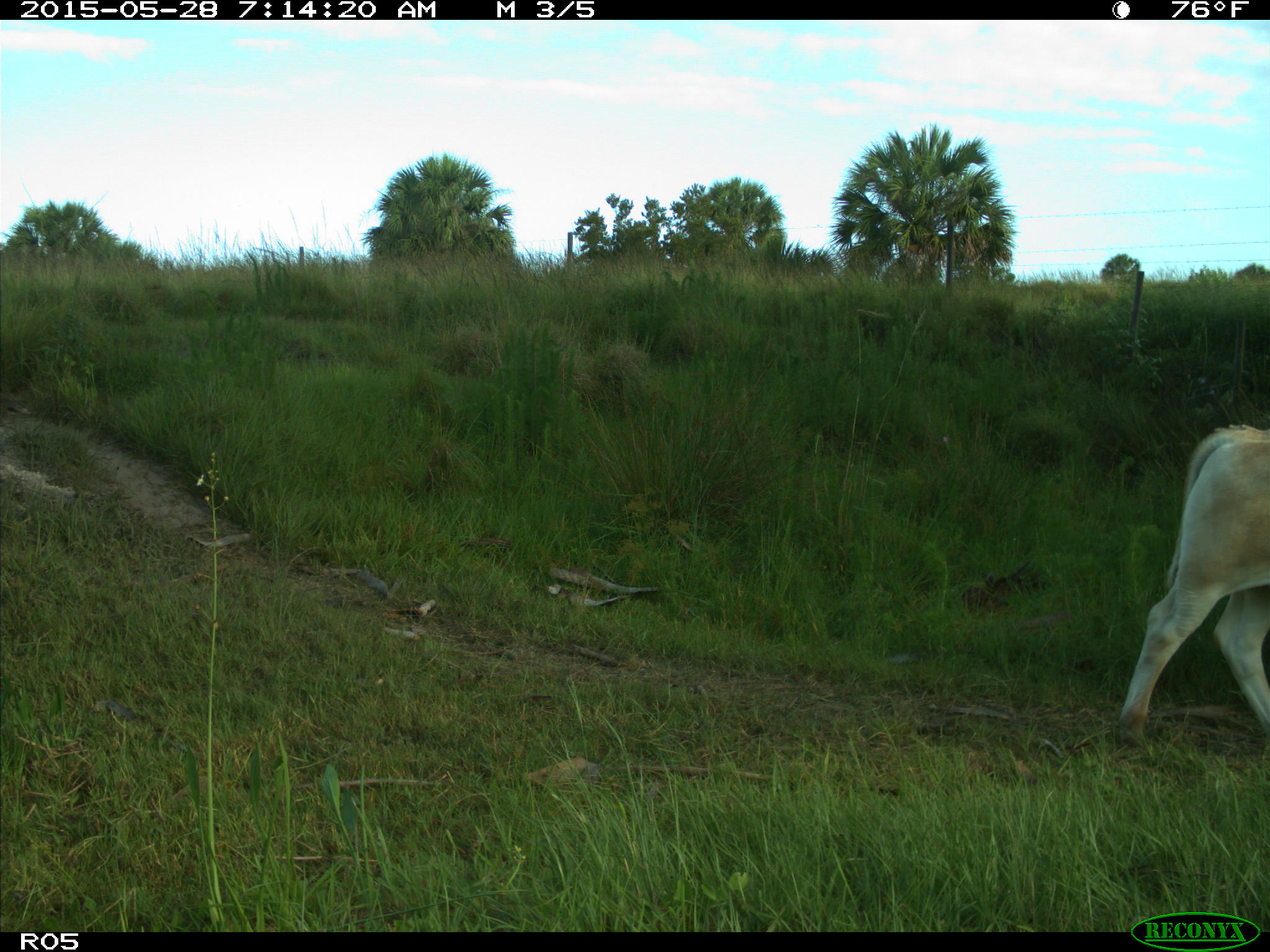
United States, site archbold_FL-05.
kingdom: Animalia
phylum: Chordata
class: Mammalia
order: Artiodactyla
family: Bovidae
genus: Bos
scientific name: Bos taurus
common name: domestic cow